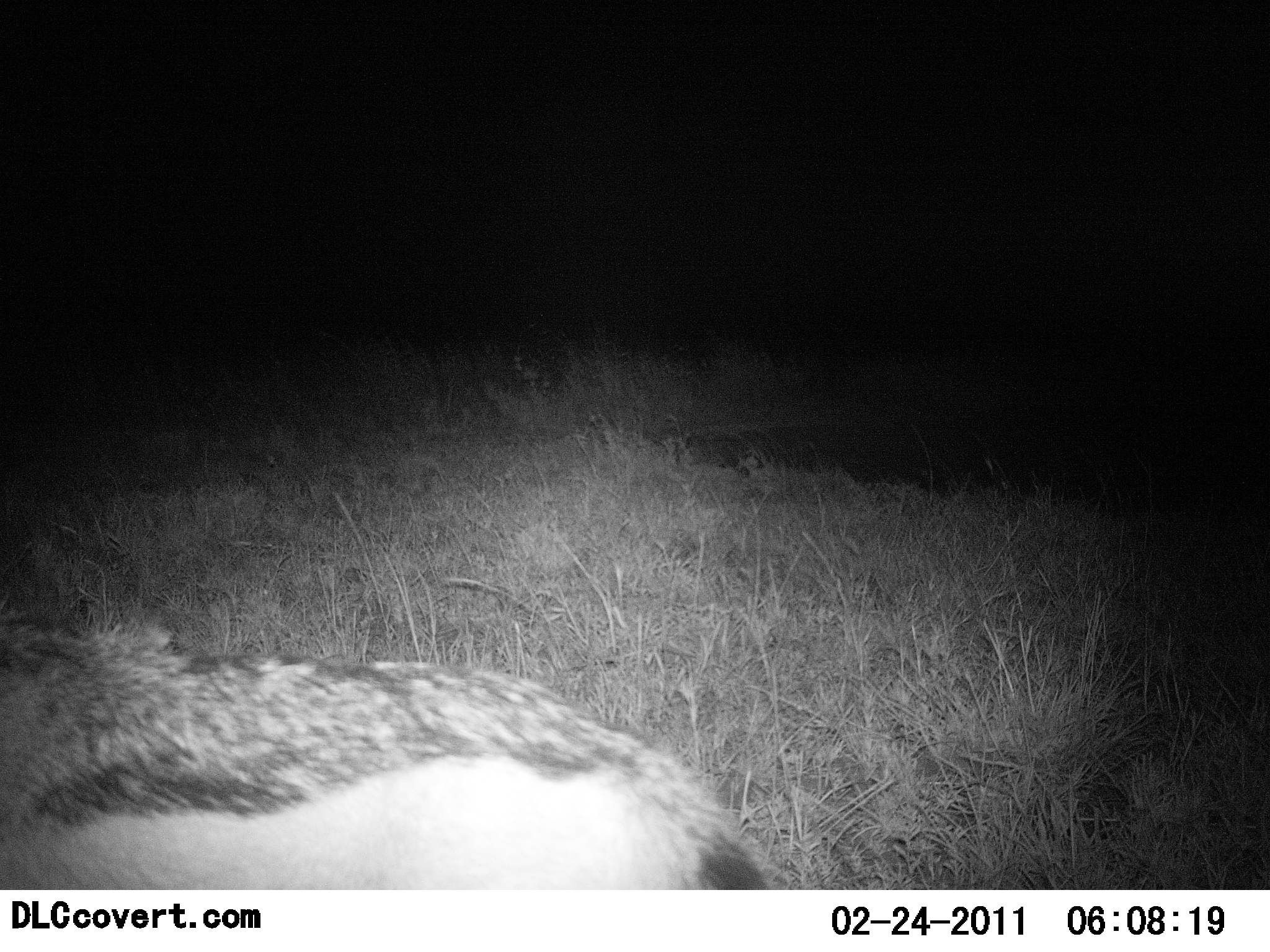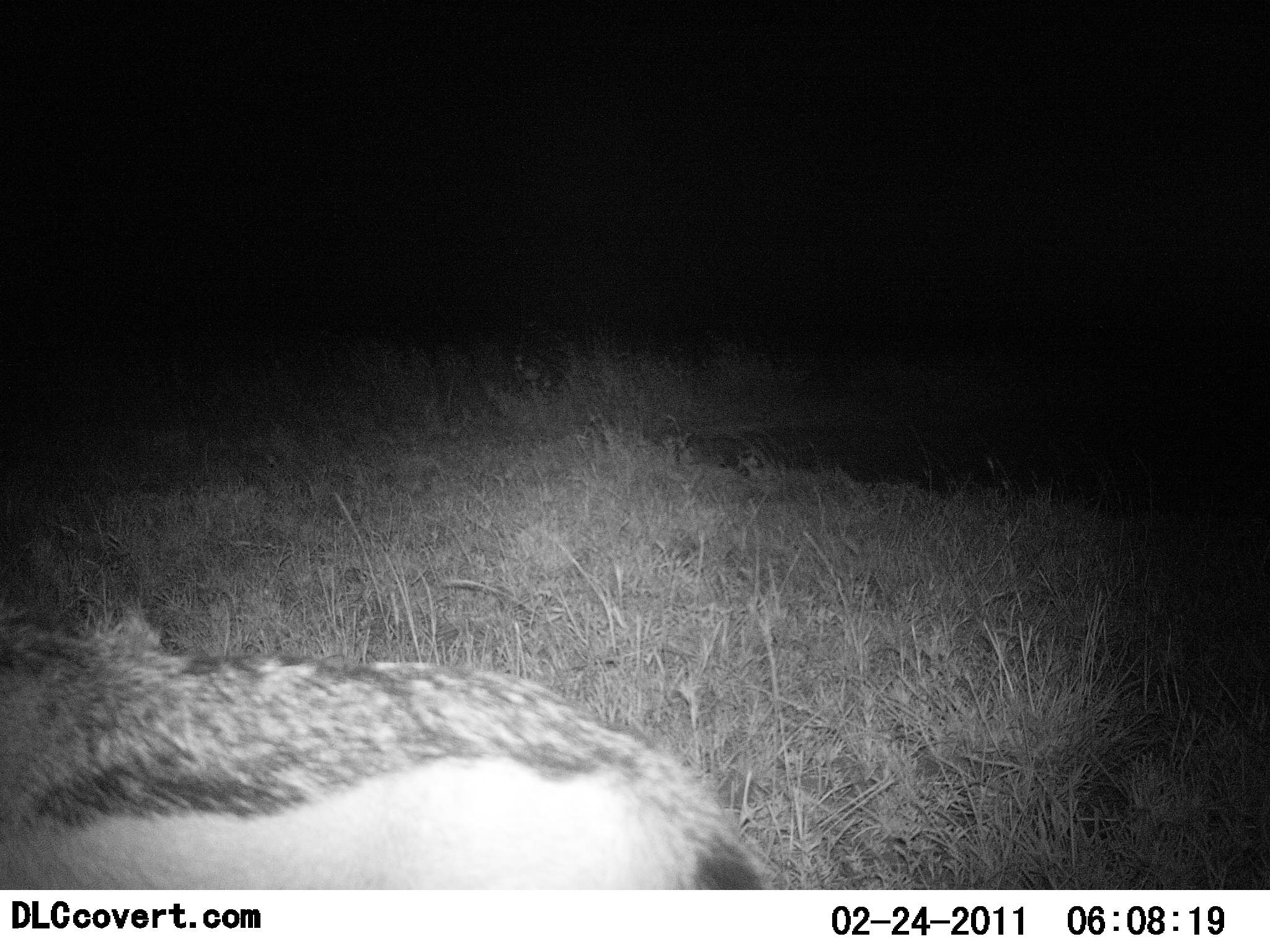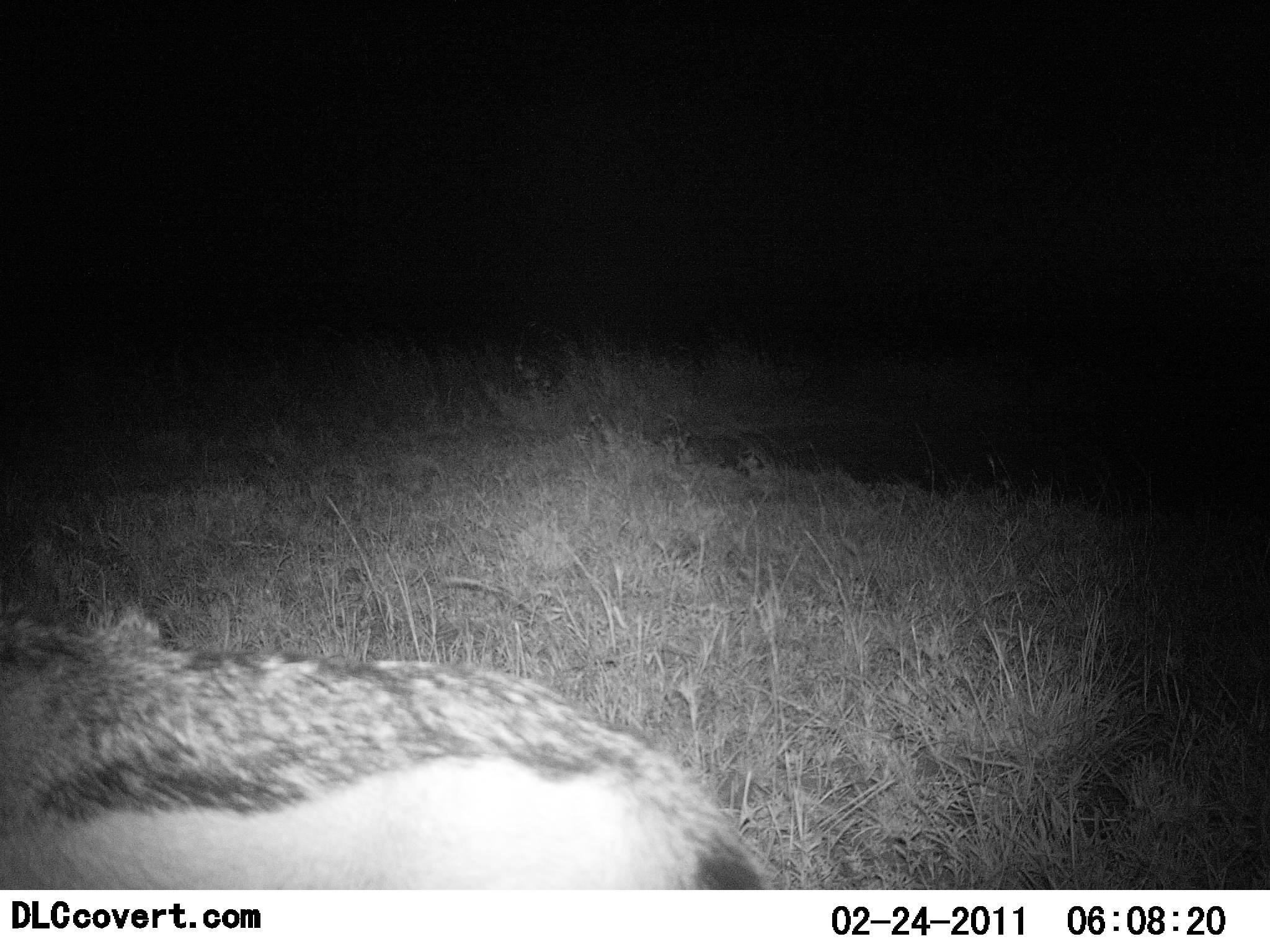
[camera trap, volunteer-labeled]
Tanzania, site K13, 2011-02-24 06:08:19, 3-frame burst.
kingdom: Animalia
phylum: Chordata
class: Mammalia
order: Carnivora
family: Canidae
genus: Lupulella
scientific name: Lupulella mesomelas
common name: black-backed jackal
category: jackal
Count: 1.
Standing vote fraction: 82%.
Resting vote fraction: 0%.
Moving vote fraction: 9%.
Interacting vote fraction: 0%.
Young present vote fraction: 0%.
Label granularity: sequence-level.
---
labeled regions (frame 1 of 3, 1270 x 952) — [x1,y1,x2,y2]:
animal: [0,602,783,888]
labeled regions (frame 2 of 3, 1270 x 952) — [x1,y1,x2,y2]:
animal: [0,602,783,888]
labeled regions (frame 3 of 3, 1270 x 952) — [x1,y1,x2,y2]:
animal: [0,602,783,890]